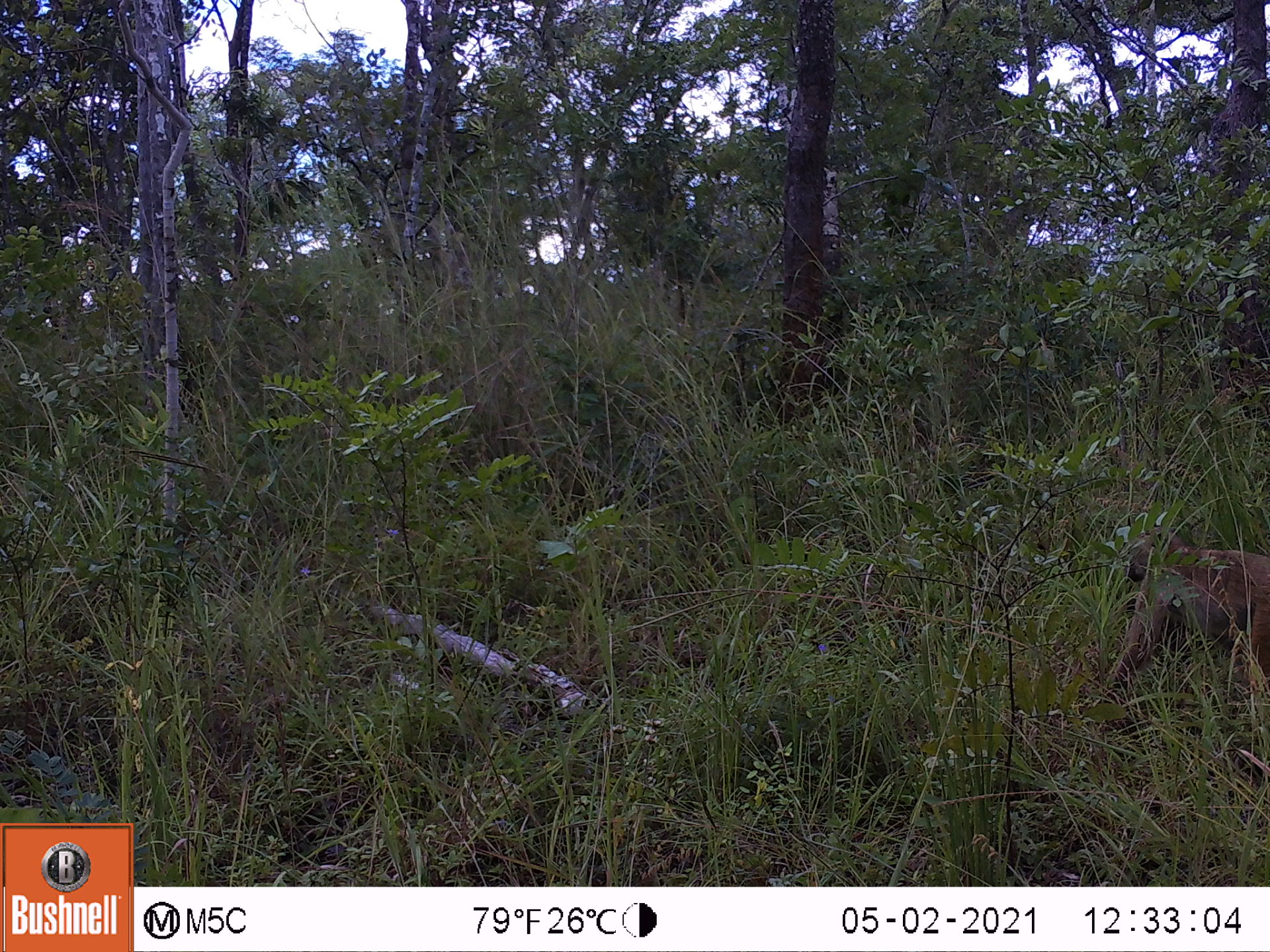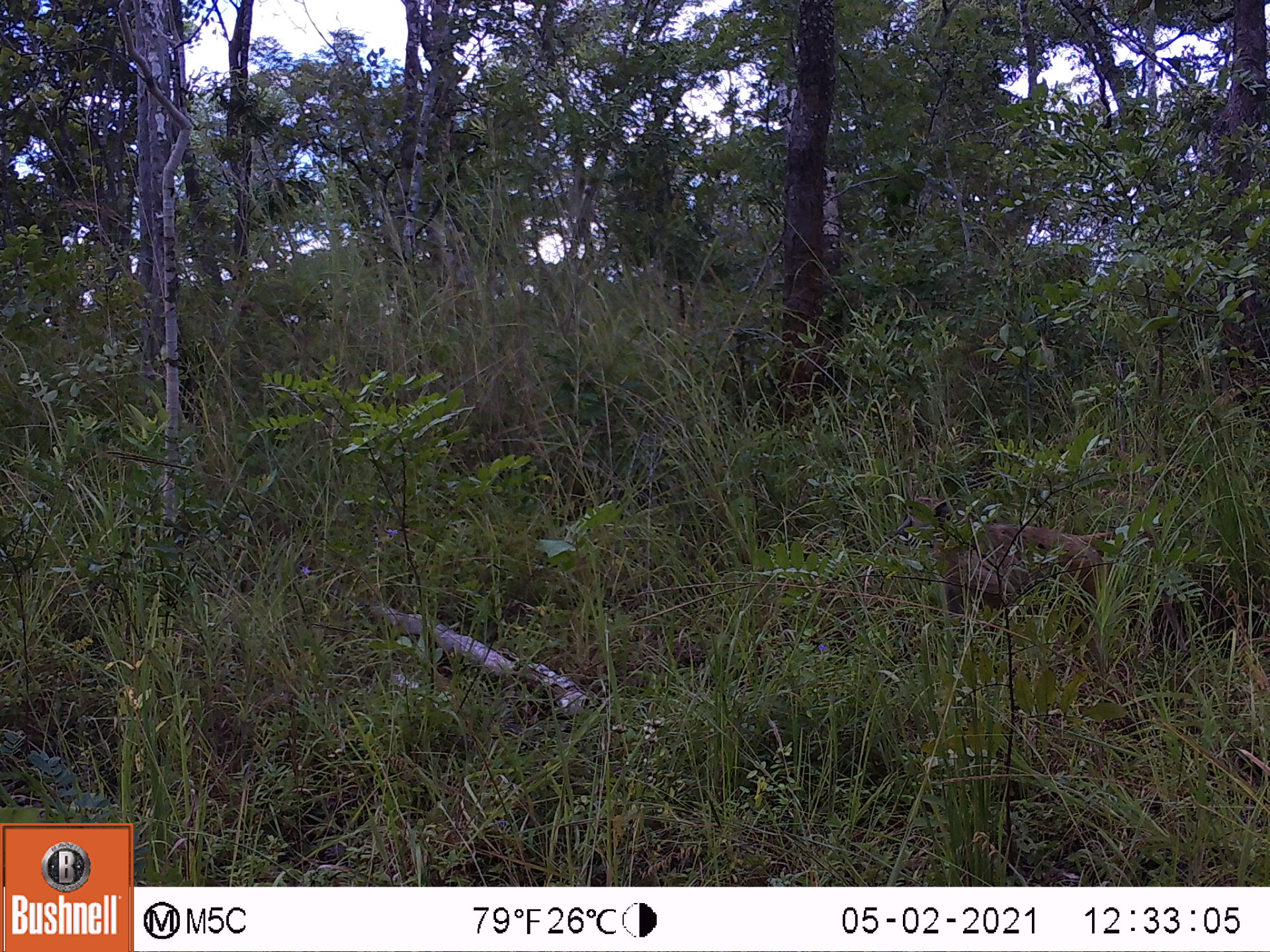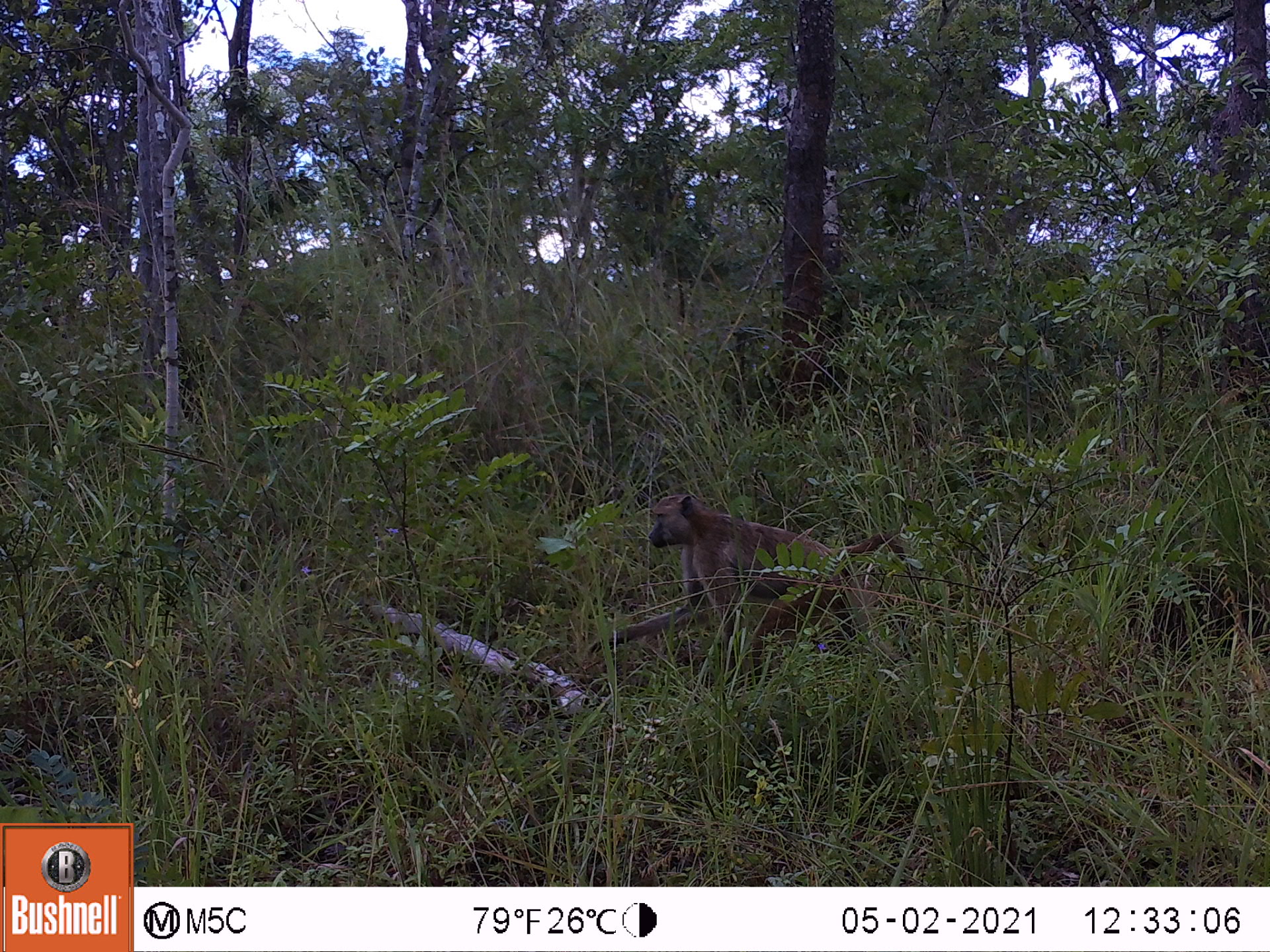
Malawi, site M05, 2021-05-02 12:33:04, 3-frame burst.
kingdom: Animalia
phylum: Chordata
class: Mammalia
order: Primates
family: Cercopithecidae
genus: Papio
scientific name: Papio cynocephalus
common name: yellow baboon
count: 1